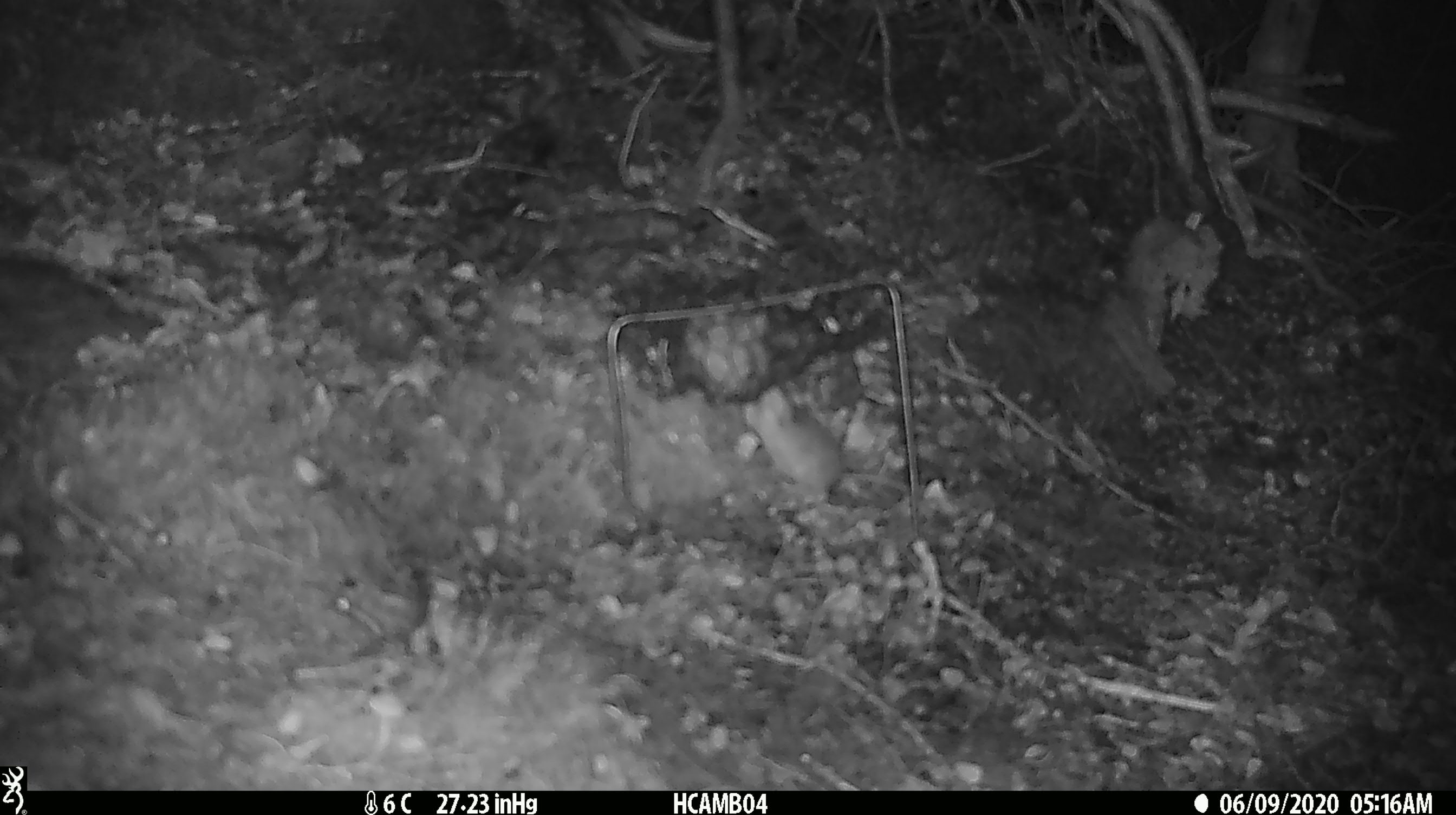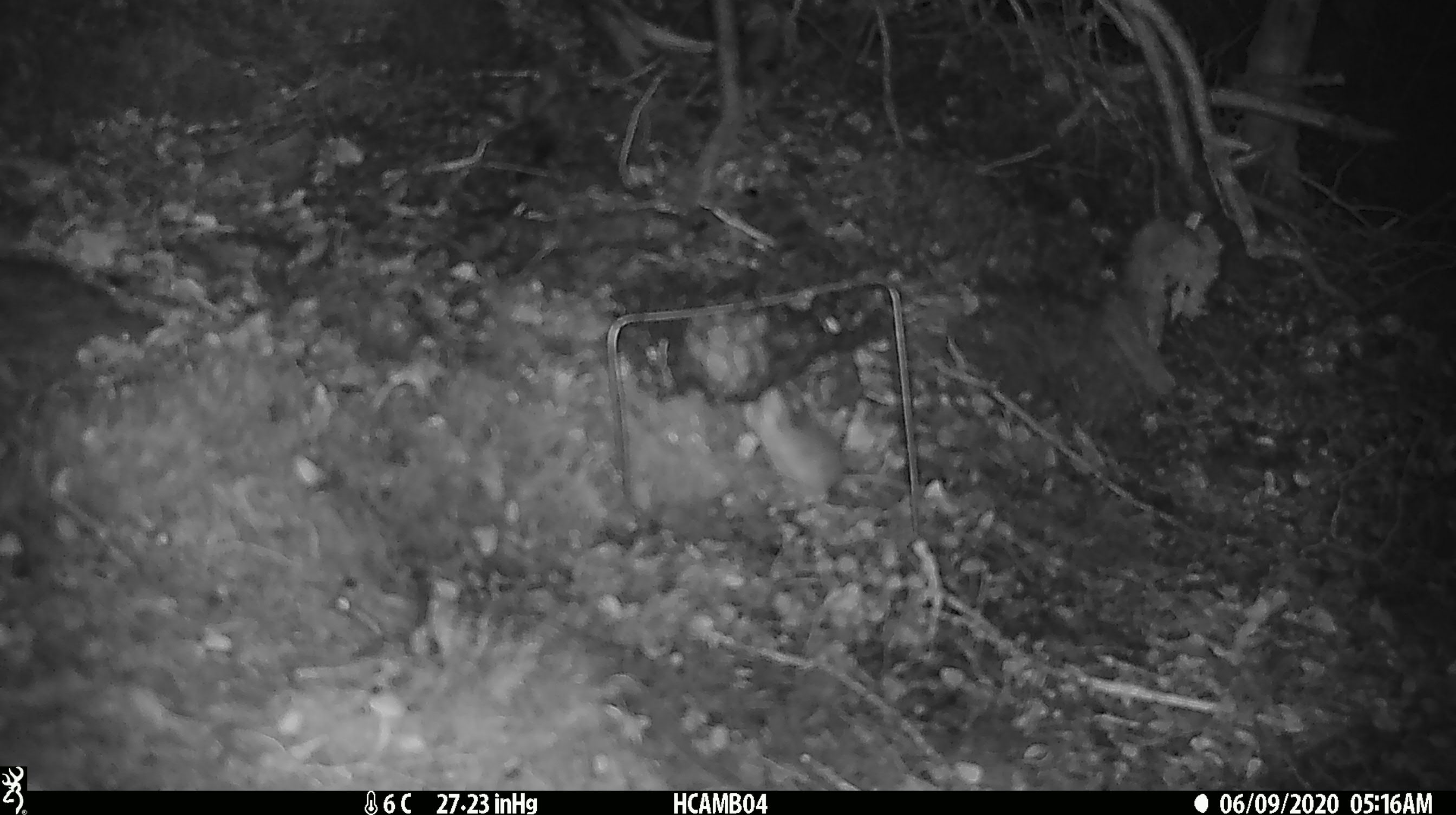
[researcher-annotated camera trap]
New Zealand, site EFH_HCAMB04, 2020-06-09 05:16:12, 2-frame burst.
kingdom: Animalia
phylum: Chordata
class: Mammalia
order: Rodentia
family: Muridae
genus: Mus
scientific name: Mus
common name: mouse